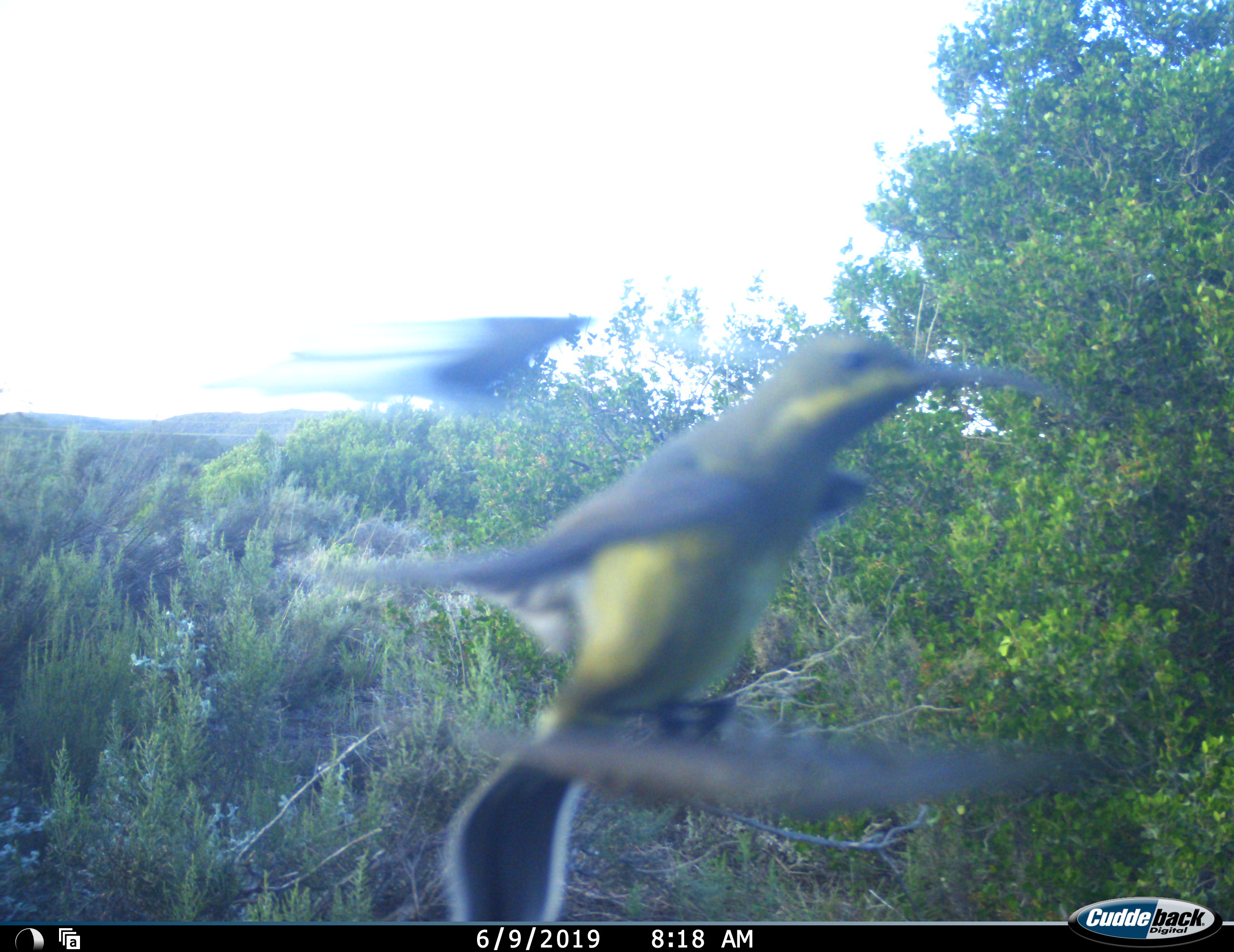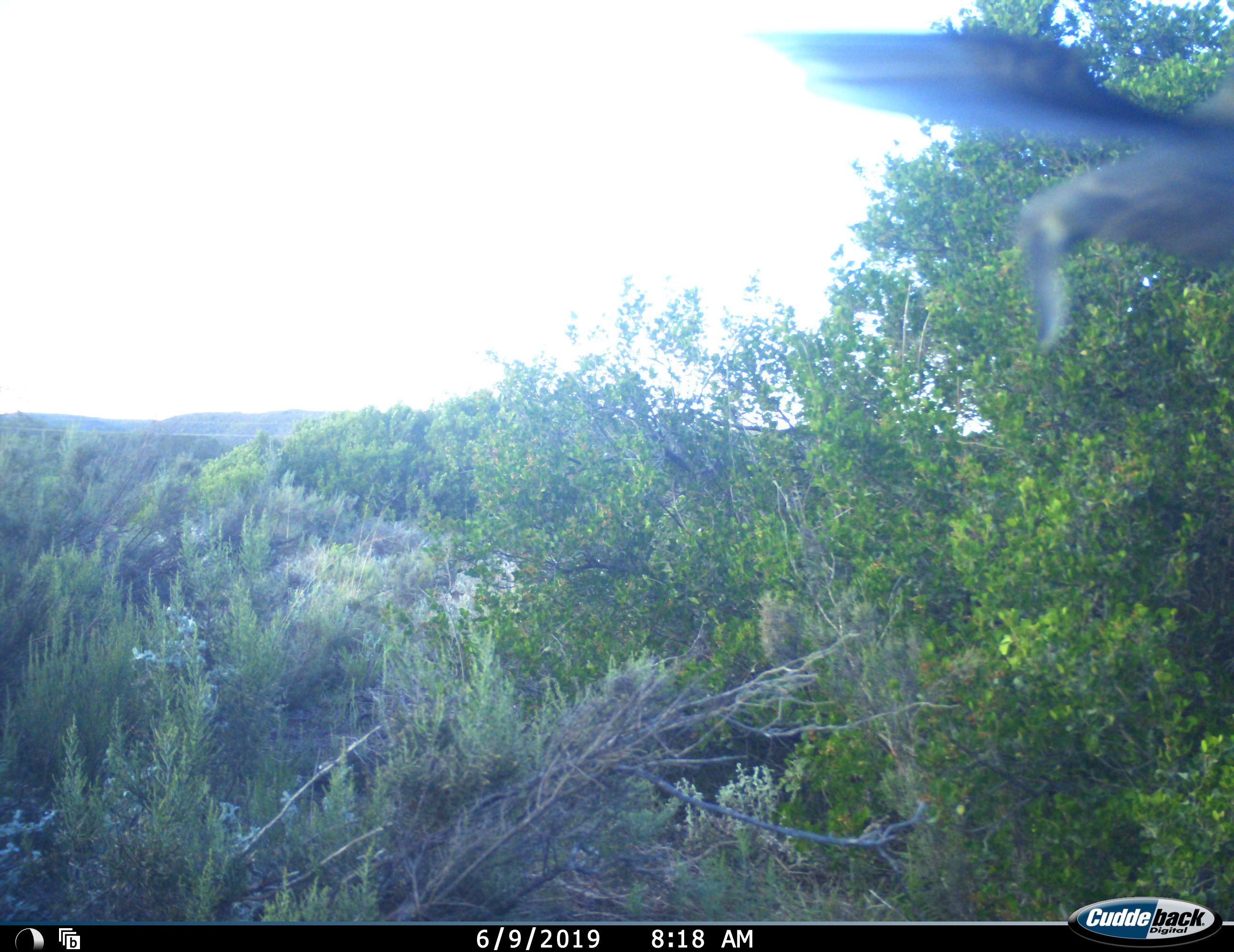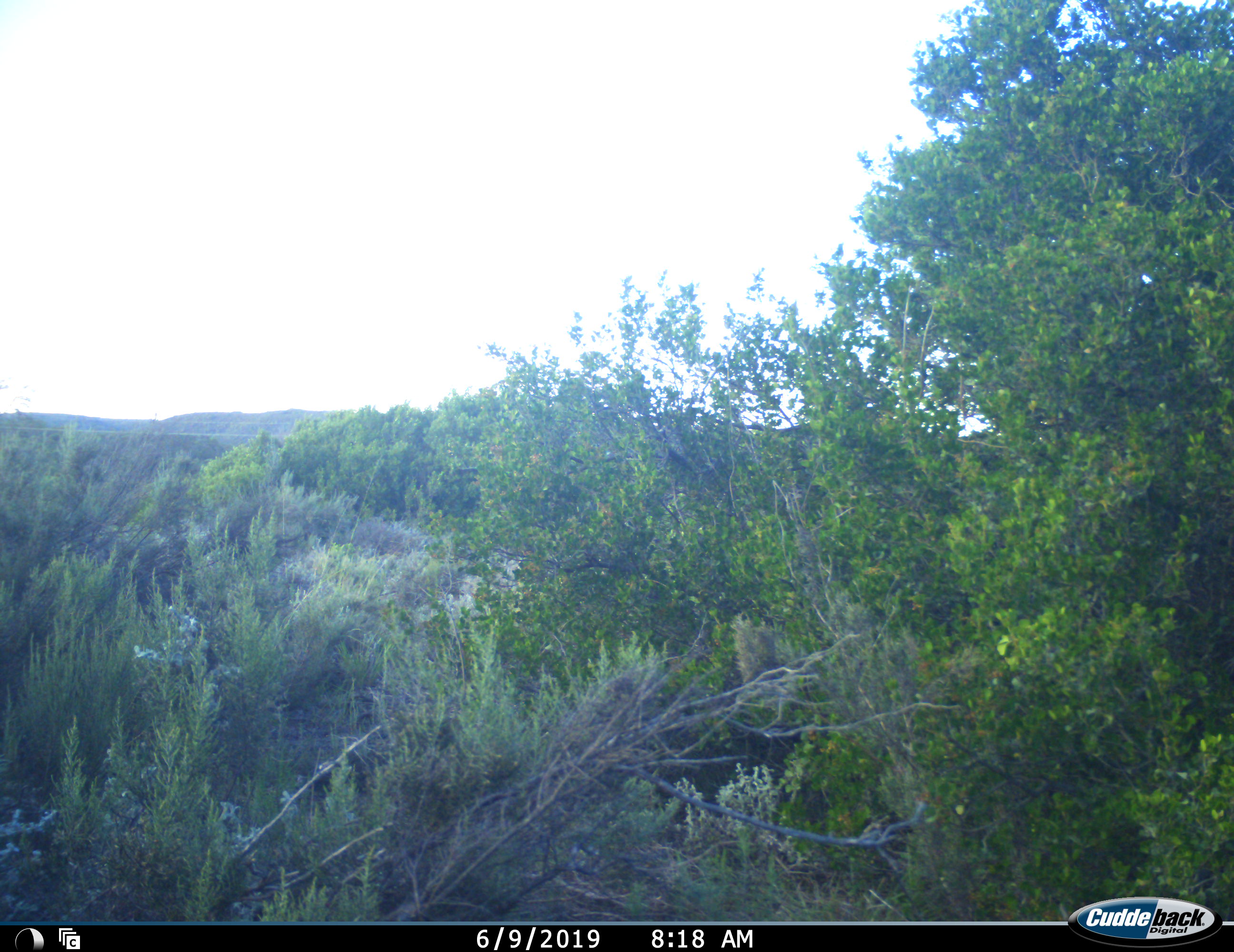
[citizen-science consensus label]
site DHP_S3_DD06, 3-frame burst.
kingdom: Animalia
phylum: Chordata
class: Aves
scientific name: Aves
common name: bird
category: birdother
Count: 2.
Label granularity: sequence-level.